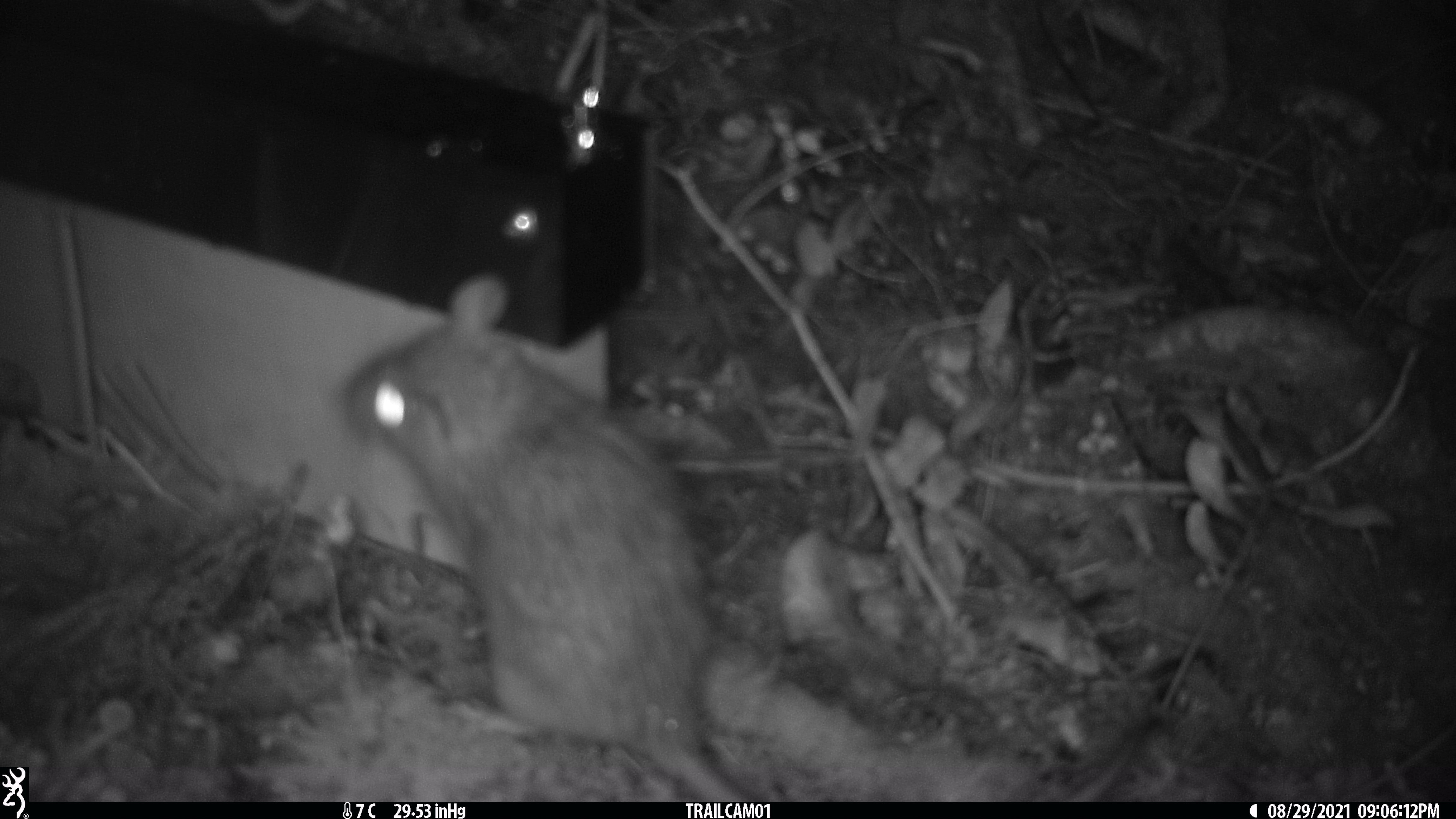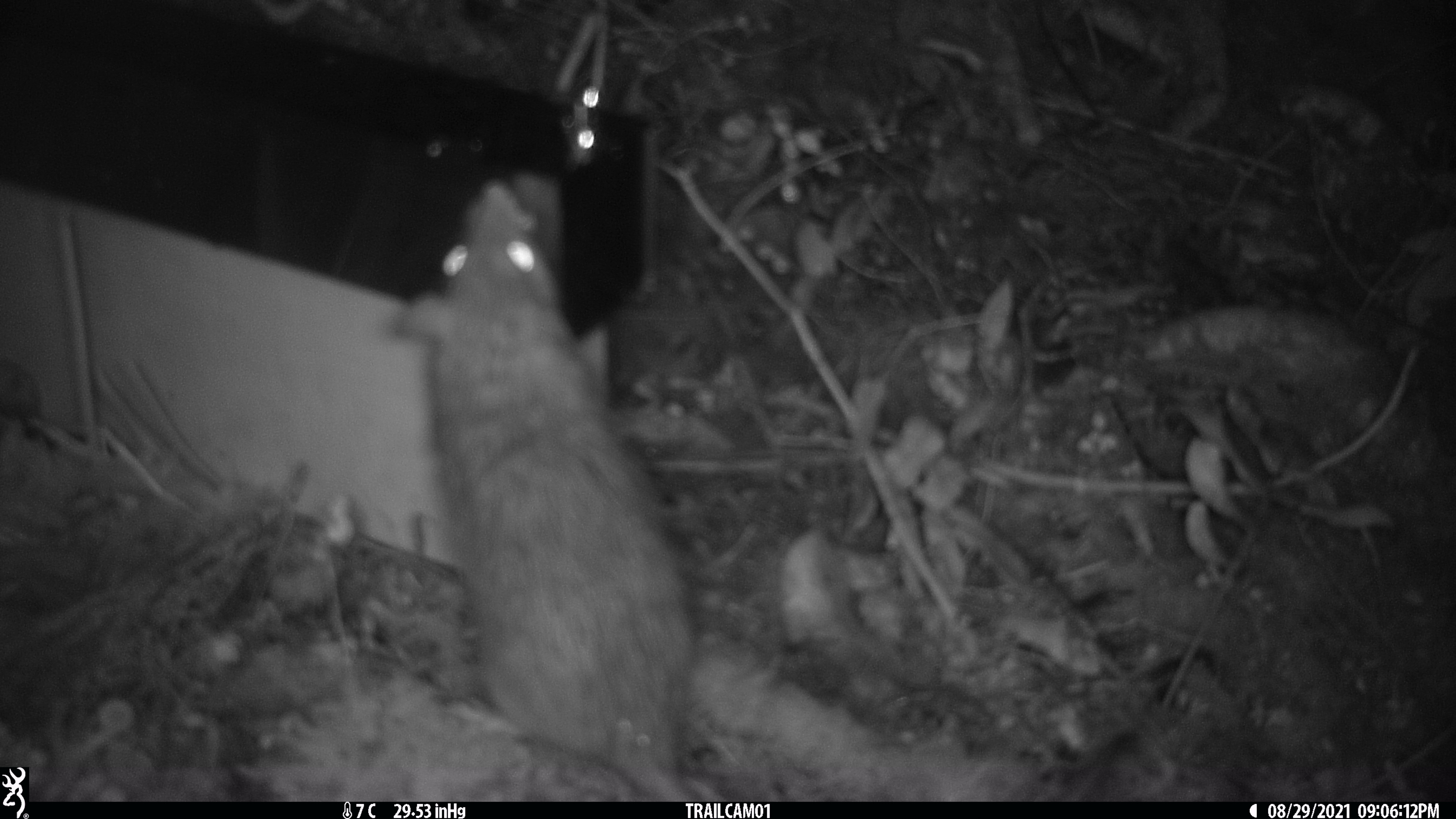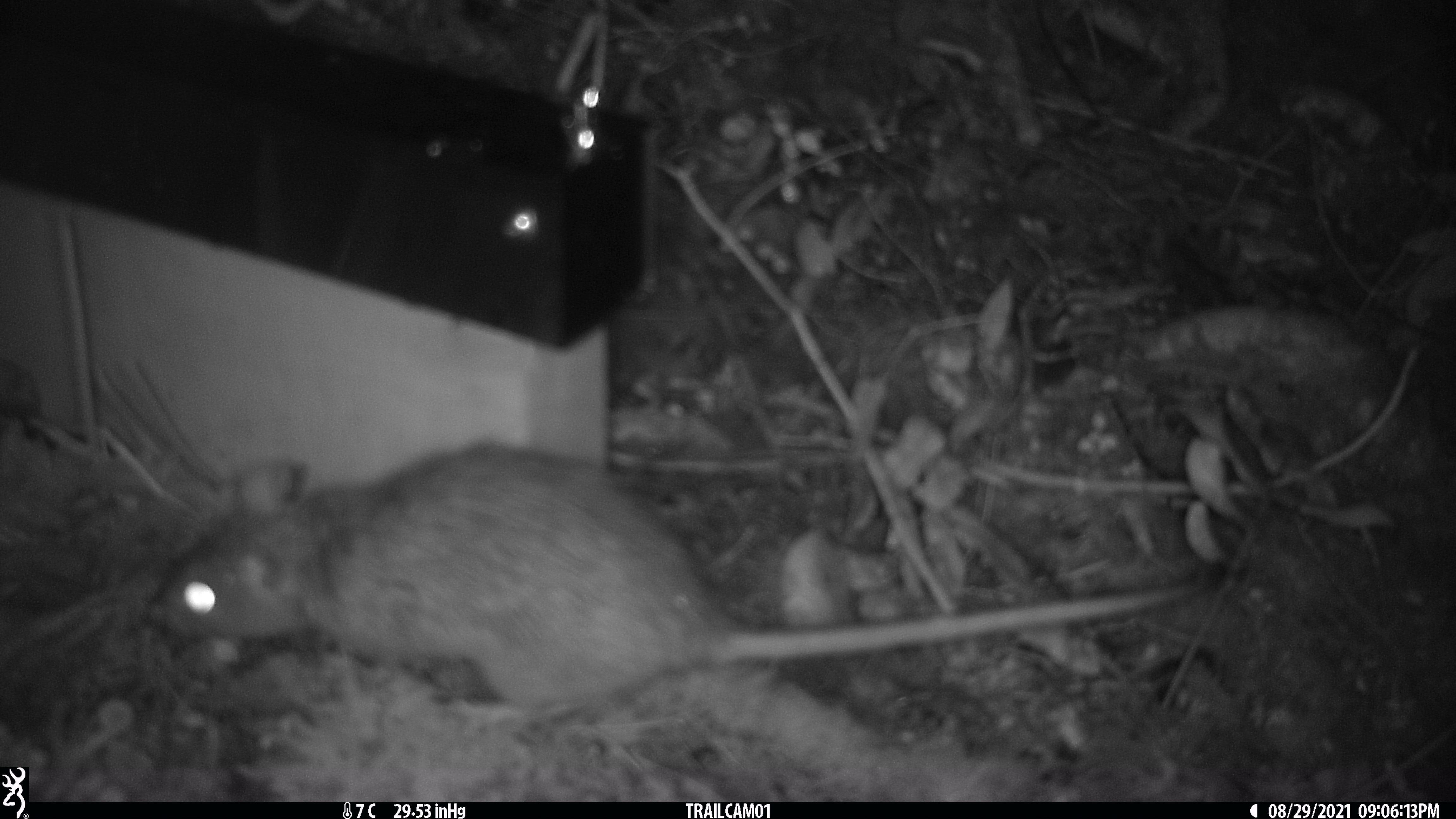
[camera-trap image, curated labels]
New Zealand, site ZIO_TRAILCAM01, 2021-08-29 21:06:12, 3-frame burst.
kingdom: Animalia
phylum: Chordata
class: Mammalia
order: Rodentia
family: Muridae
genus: Rattus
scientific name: Rattus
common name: rat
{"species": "rat (Rattus)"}